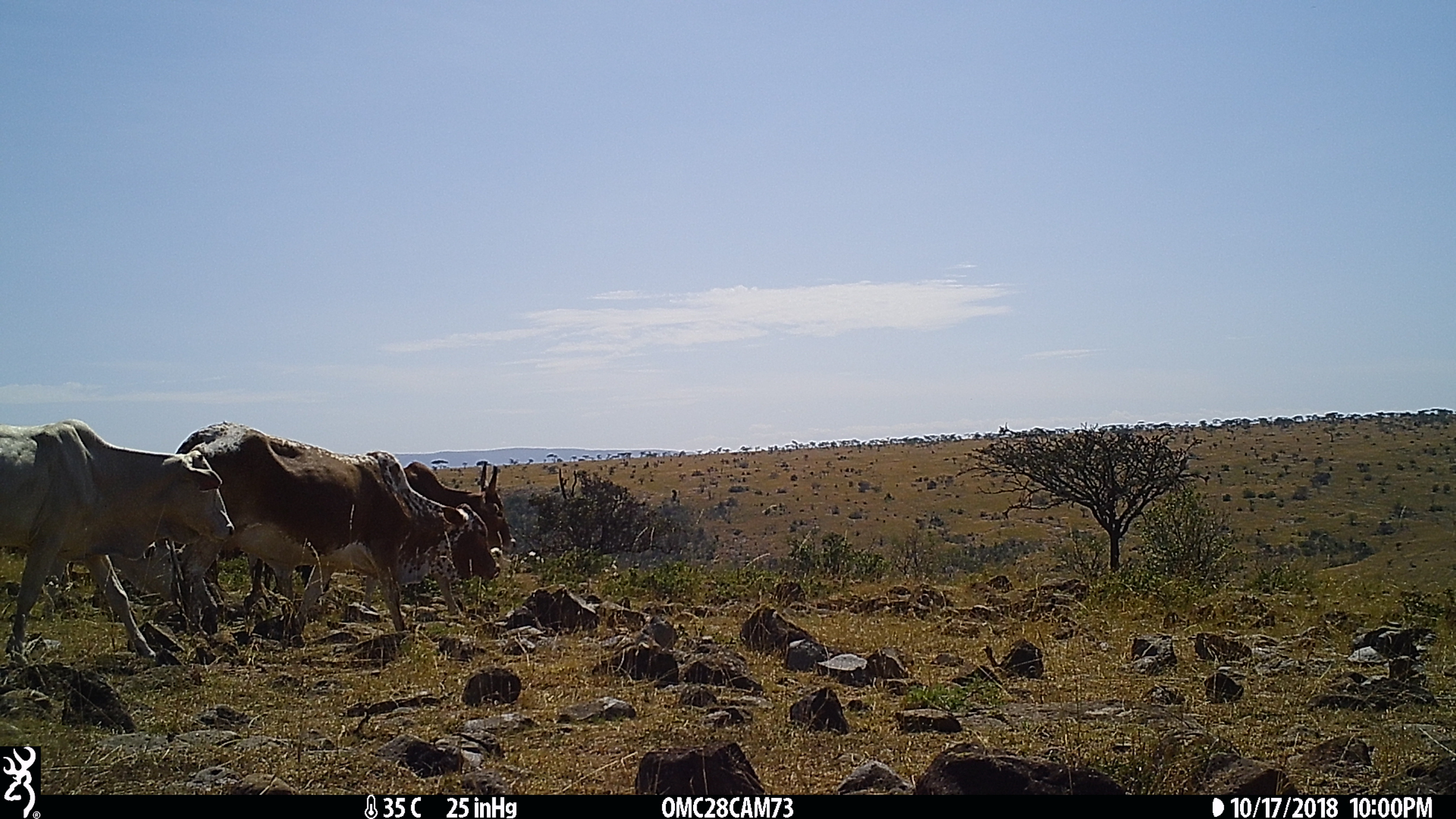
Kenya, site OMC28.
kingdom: Animalia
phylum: Chordata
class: Mammalia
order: Artiodactyla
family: Bovidae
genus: Bos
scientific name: Bos taurus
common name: cattle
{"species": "cattle (Bos taurus)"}